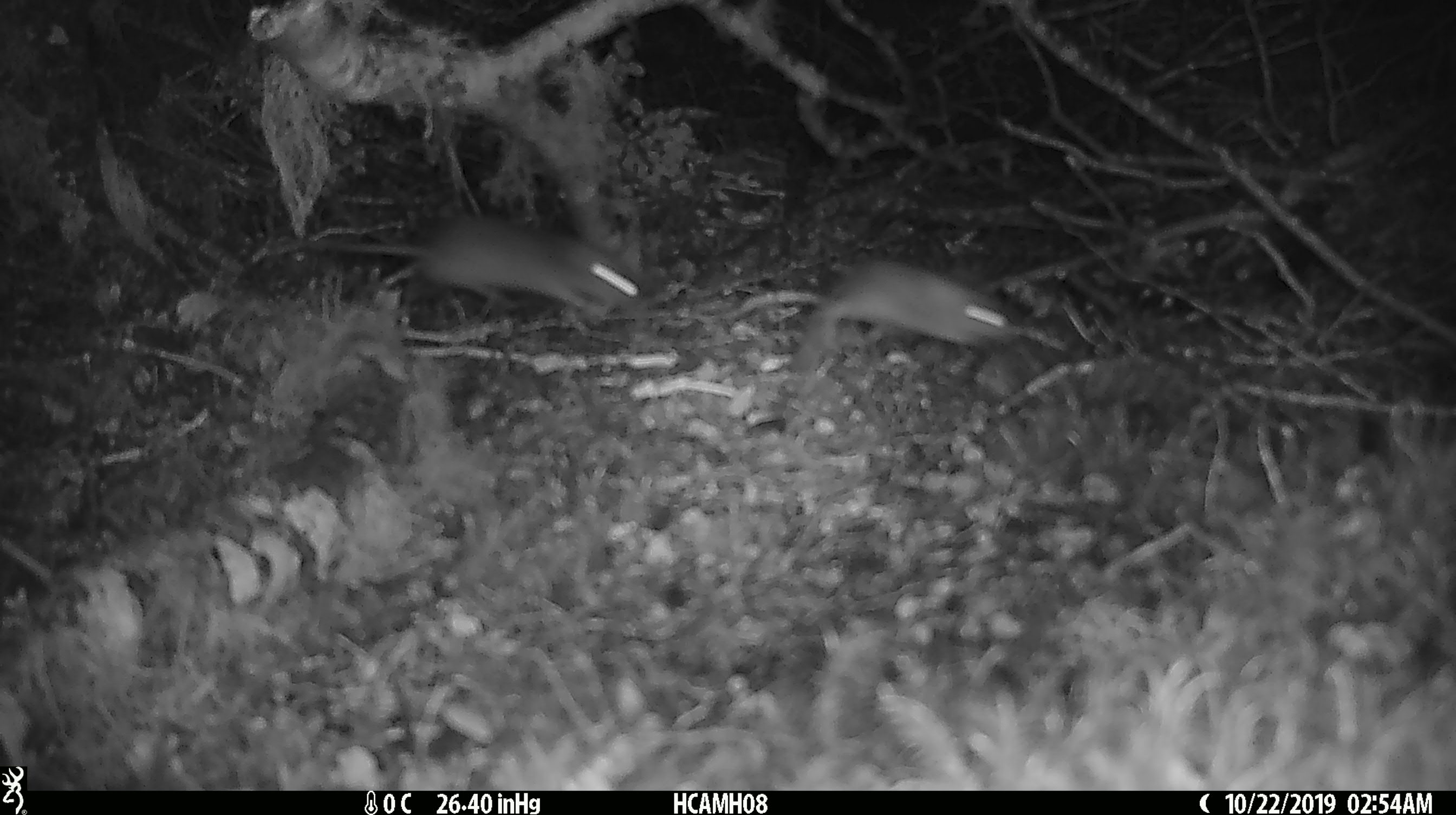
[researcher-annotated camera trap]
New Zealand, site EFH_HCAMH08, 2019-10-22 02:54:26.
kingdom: Animalia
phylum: Chordata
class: Mammalia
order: Rodentia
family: Muridae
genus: Mus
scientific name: Mus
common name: mouse